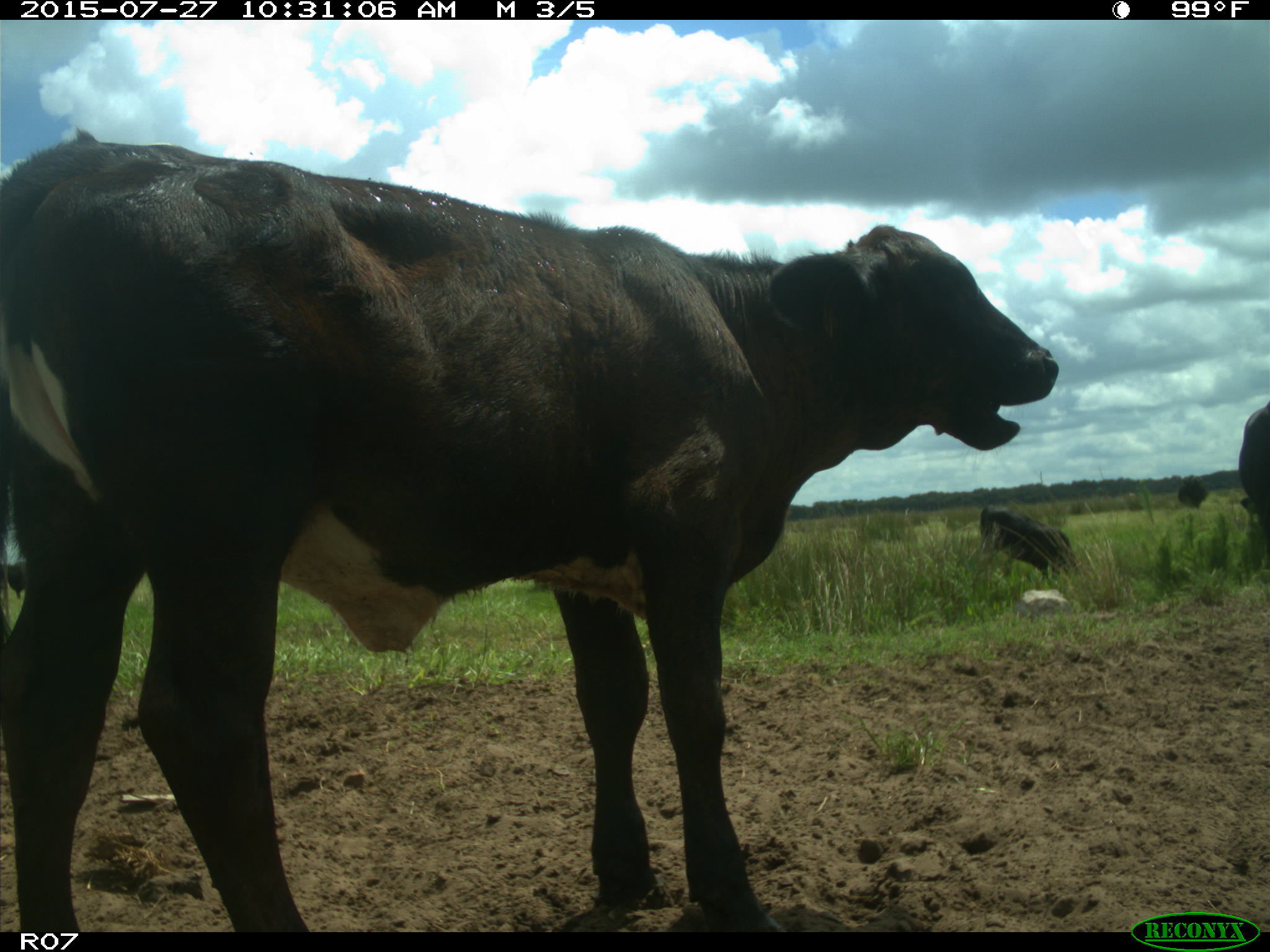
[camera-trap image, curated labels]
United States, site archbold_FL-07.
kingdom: Animalia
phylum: Chordata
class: Mammalia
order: Artiodactyla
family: Bovidae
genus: Bos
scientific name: Bos taurus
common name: domestic cow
Bos taurus (domestic cow).